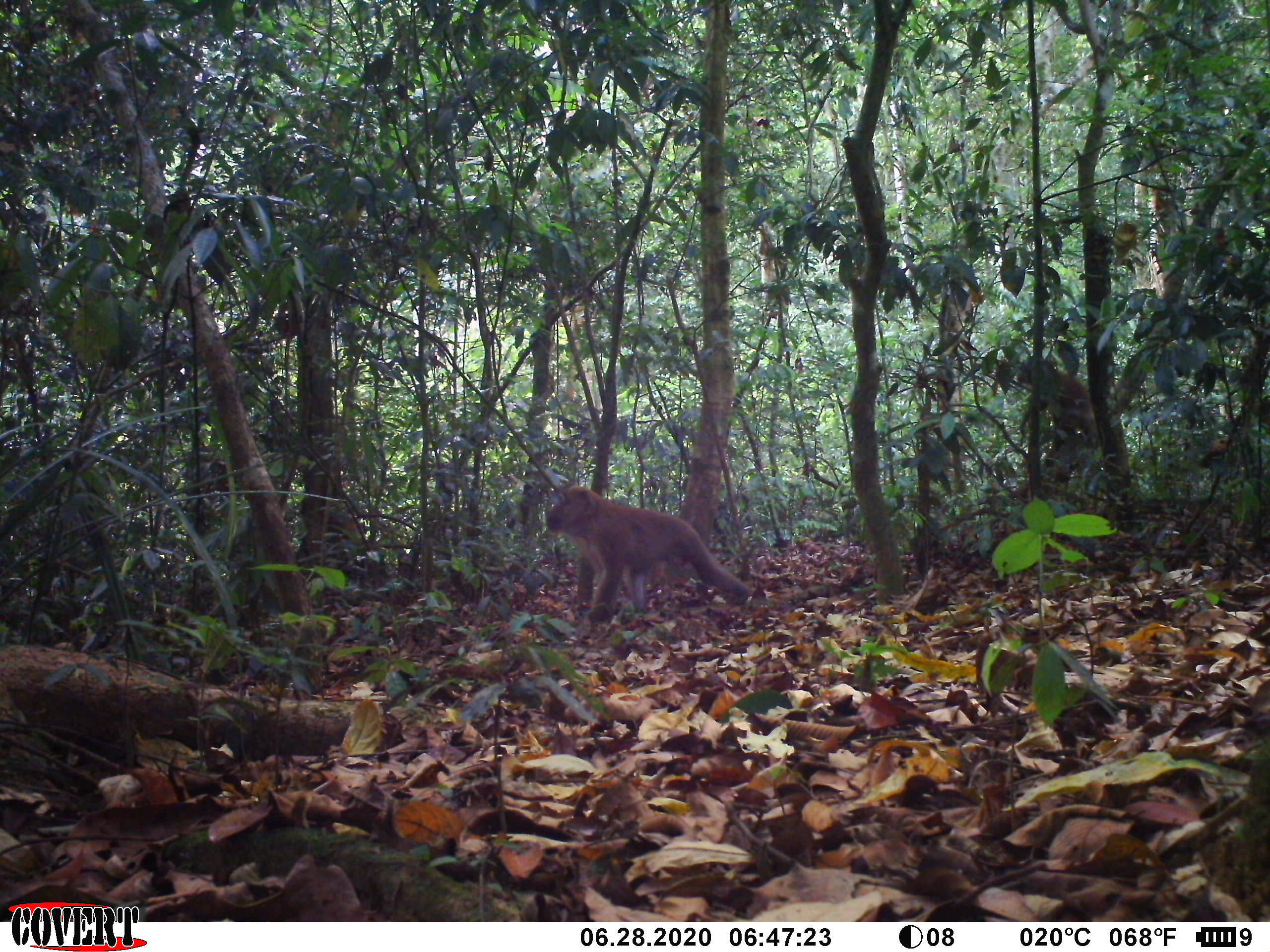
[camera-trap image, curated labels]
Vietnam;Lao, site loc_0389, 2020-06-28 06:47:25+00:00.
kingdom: Animalia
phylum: Chordata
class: Mammalia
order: Primates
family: Cercopithecidae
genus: Macaca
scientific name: Macaca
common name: macaques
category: assam or rhesus macaque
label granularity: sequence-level